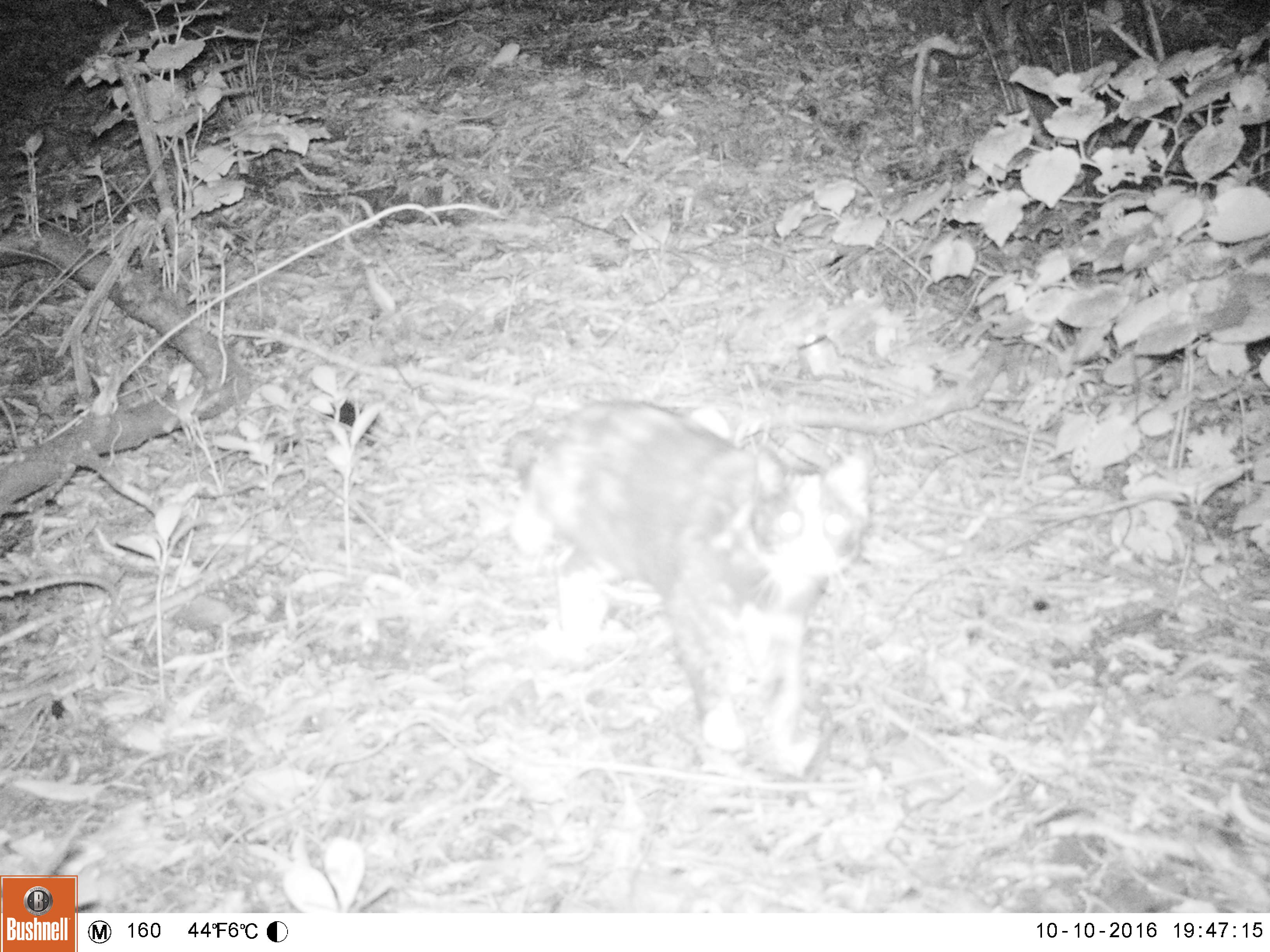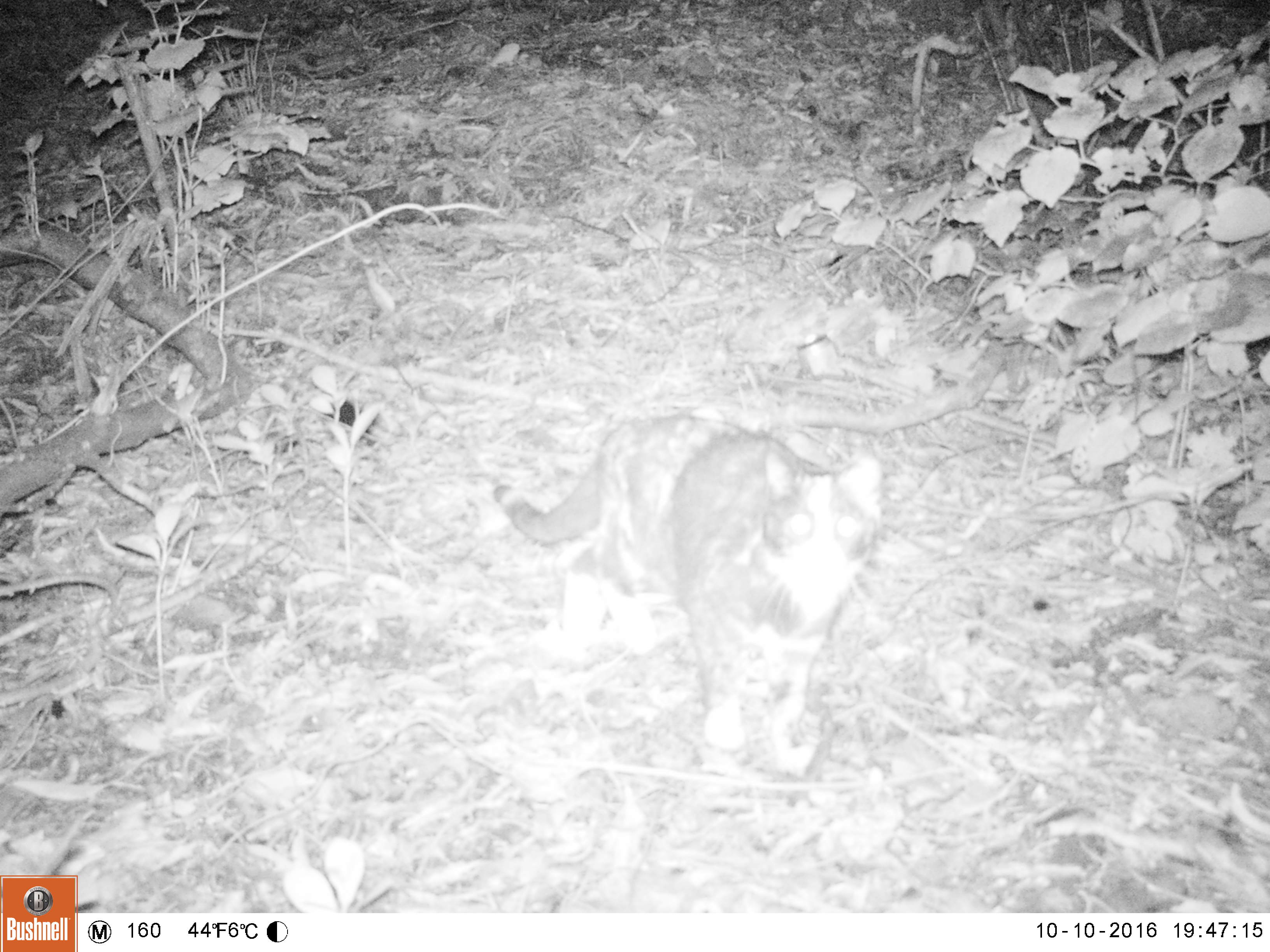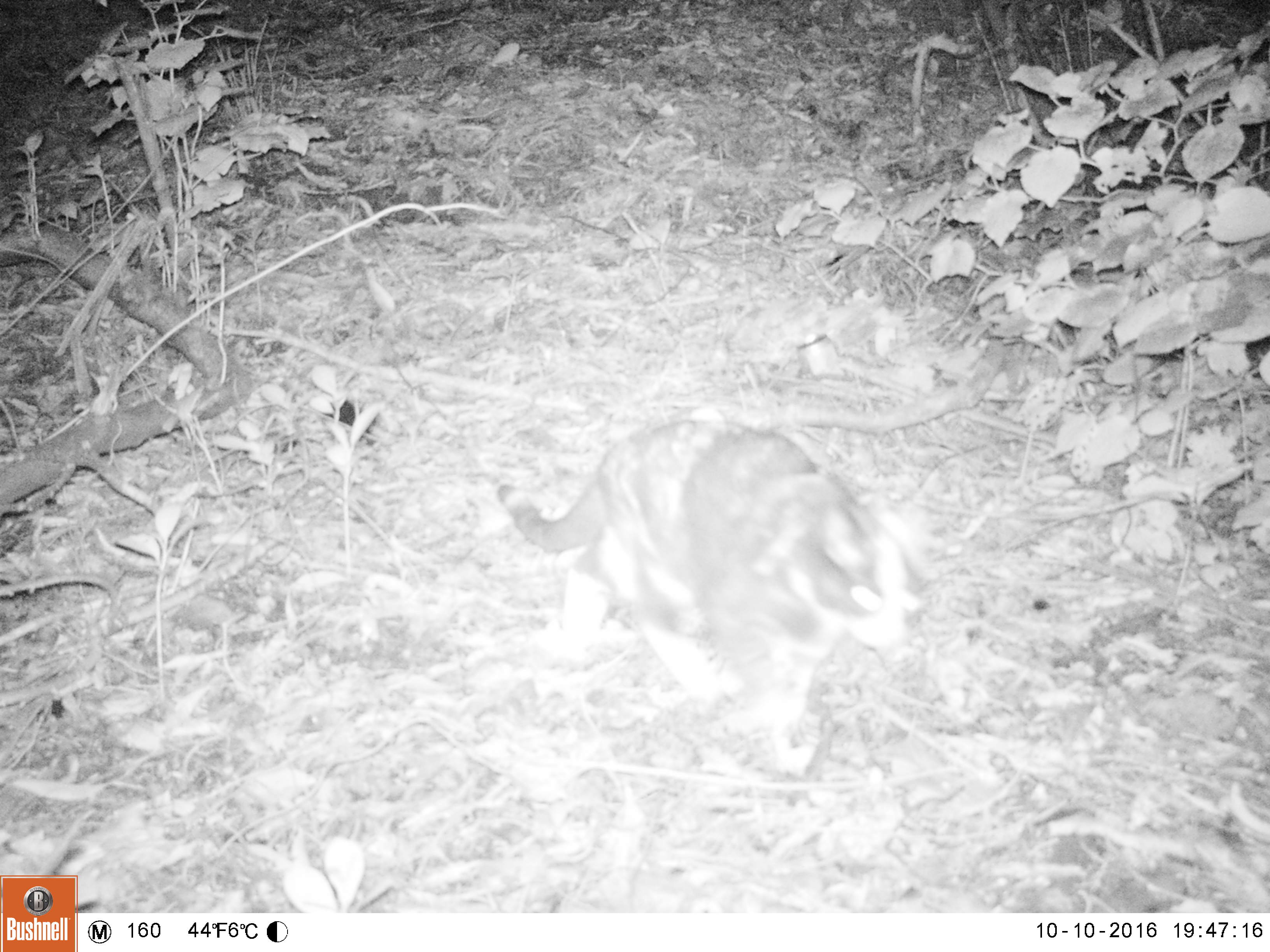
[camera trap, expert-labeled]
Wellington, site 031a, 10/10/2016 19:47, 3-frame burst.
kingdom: Animalia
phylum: Chordata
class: Mammalia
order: Carnivora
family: Felidae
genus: Felis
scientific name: Felis catus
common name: cat